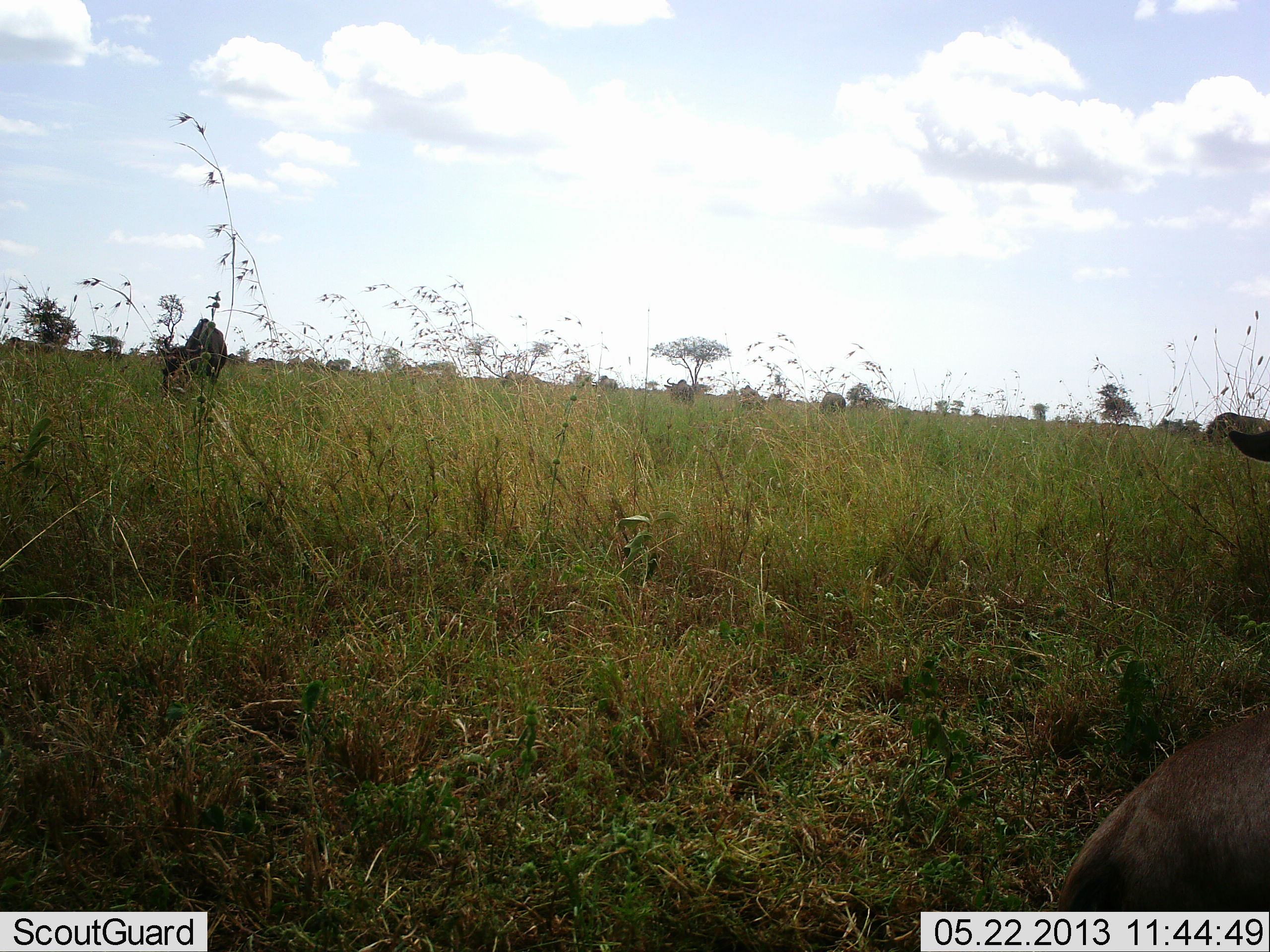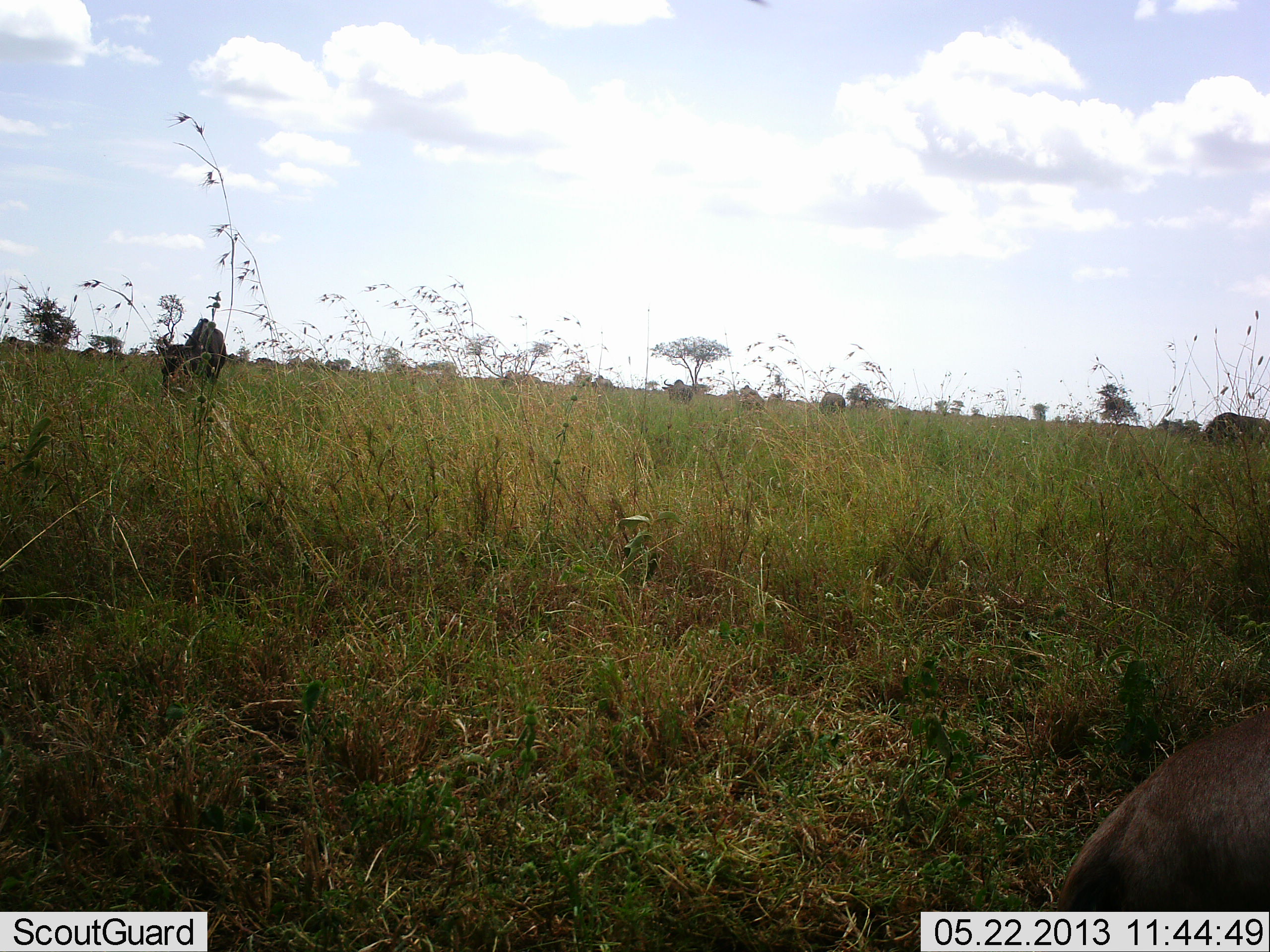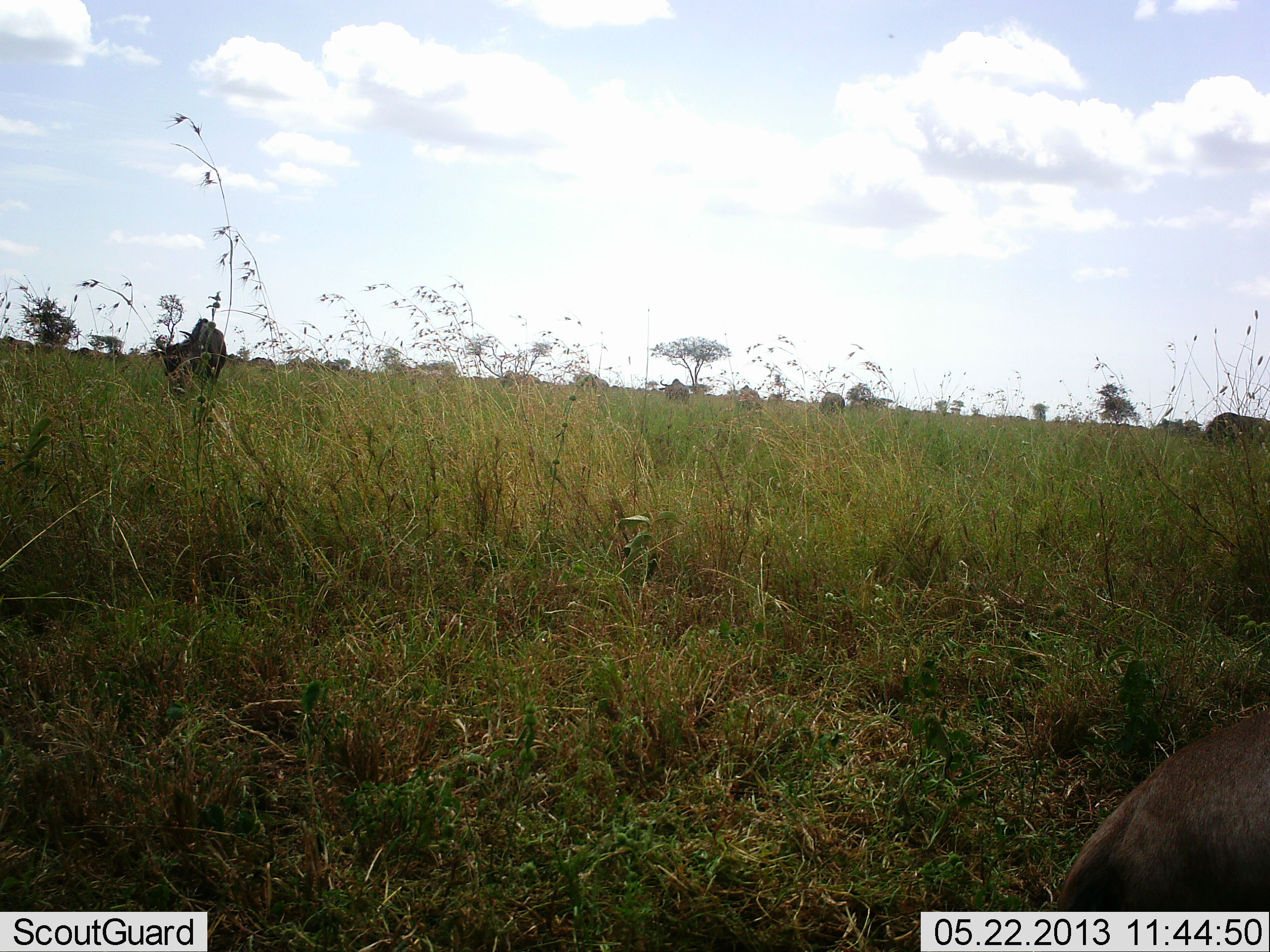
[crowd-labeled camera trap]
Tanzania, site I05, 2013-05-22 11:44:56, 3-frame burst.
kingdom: Animalia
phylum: Chordata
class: Mammalia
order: Artiodactyla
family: Bovidae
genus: Connochaetes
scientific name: Connochaetes taurinus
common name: blue wildebeest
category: wildebeest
Wildebeest (blue wildebeest) (Connochaetes taurinus), count 11-50. Behavior (volunteer vote fractions): standing 40%, resting 40%, moving 40%, interacting 0%. Young present (vote fraction): 10%. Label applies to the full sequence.